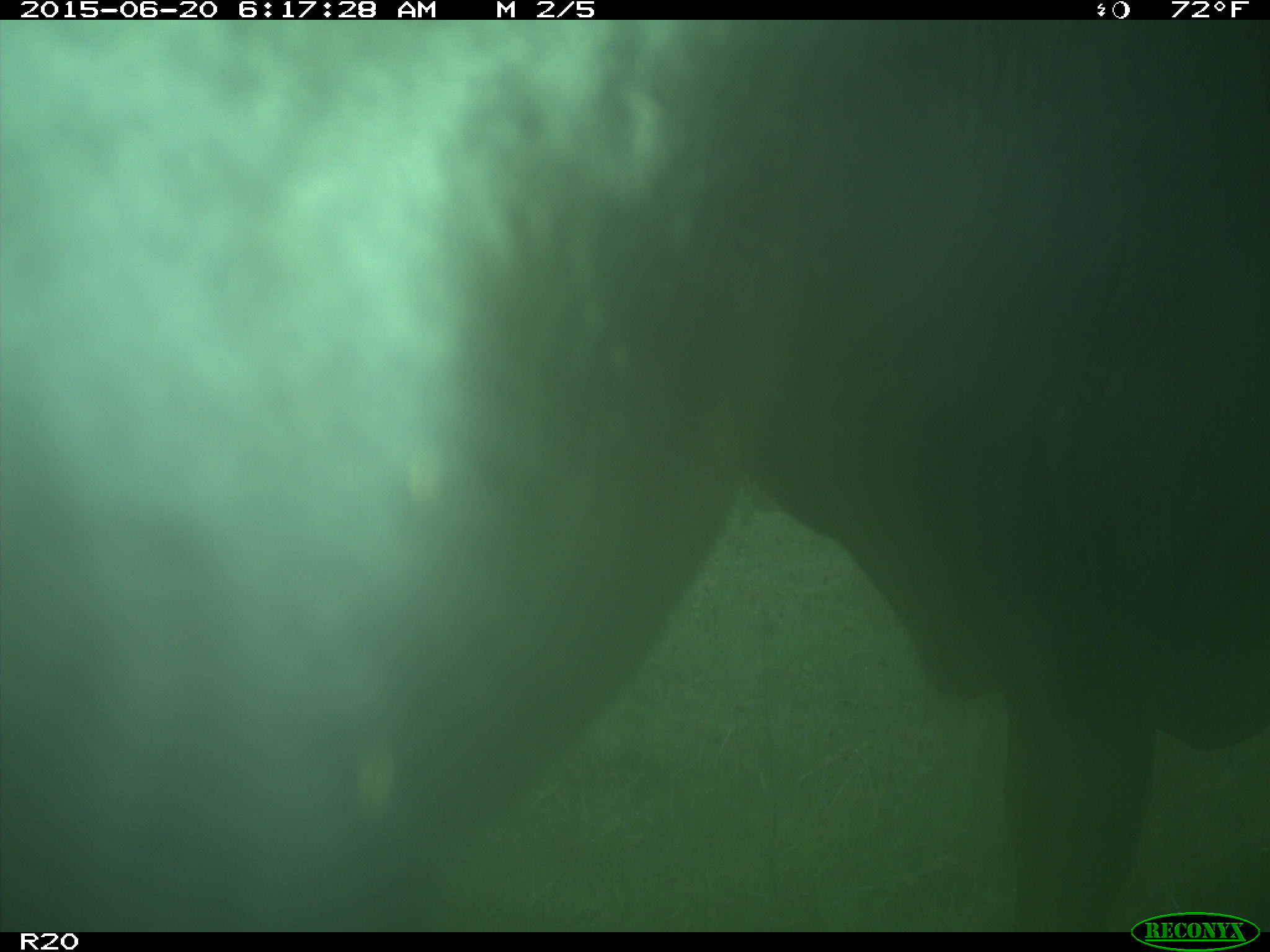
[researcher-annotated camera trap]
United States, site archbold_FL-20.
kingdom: Animalia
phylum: Chordata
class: Mammalia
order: Artiodactyla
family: Bovidae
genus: Bos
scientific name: Bos taurus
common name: domestic cow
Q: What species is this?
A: Bos taurus (domestic cow).